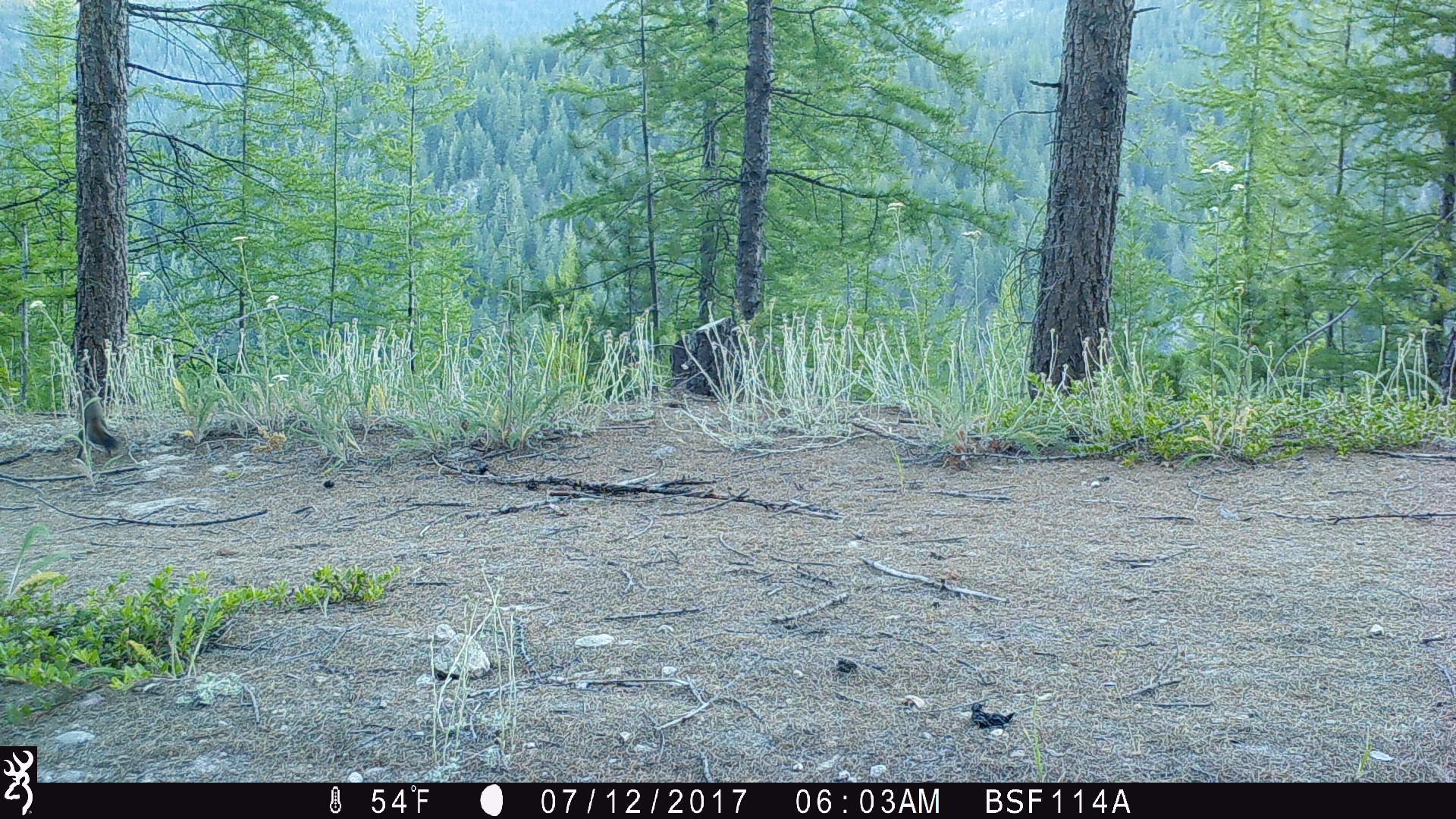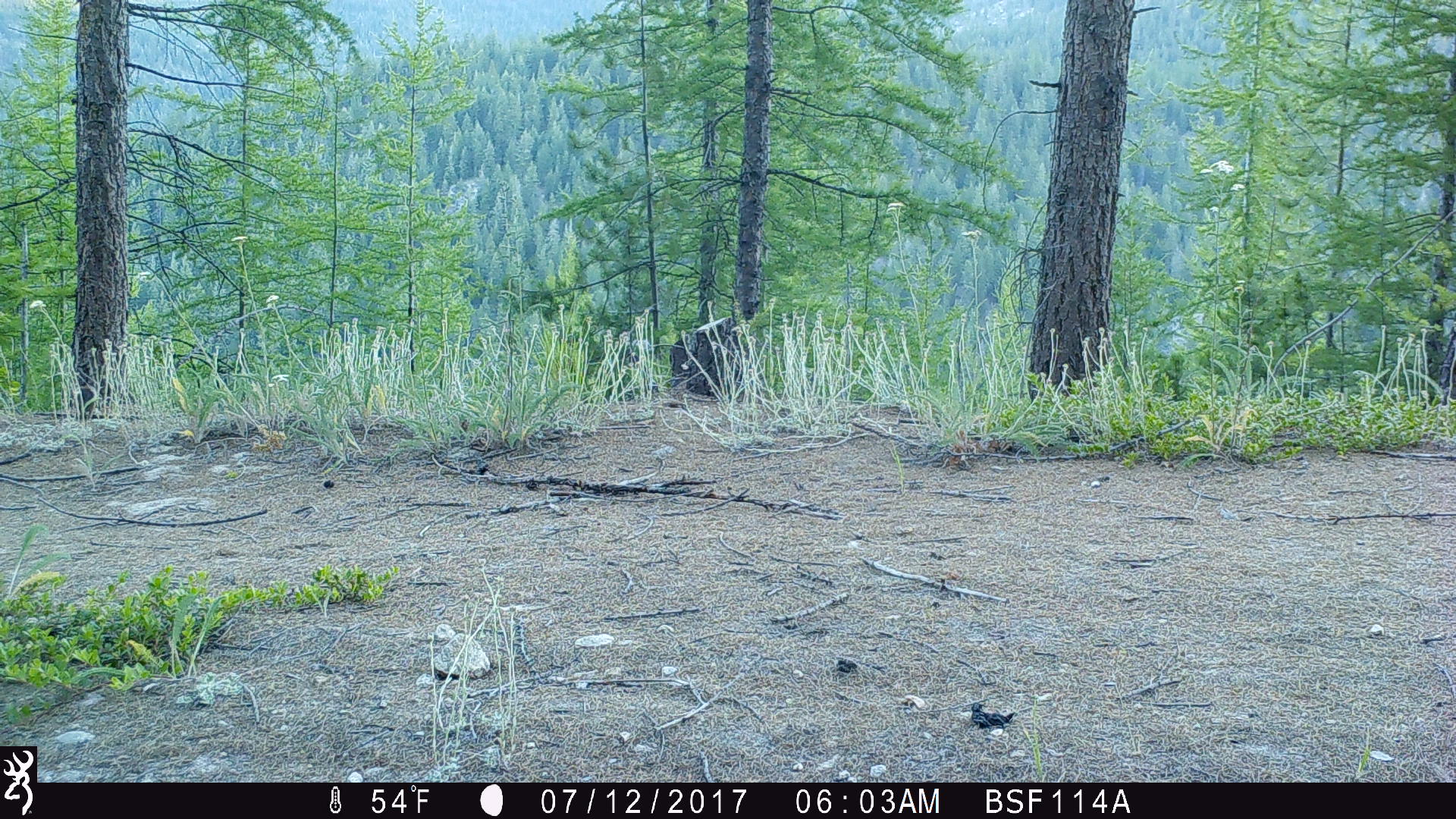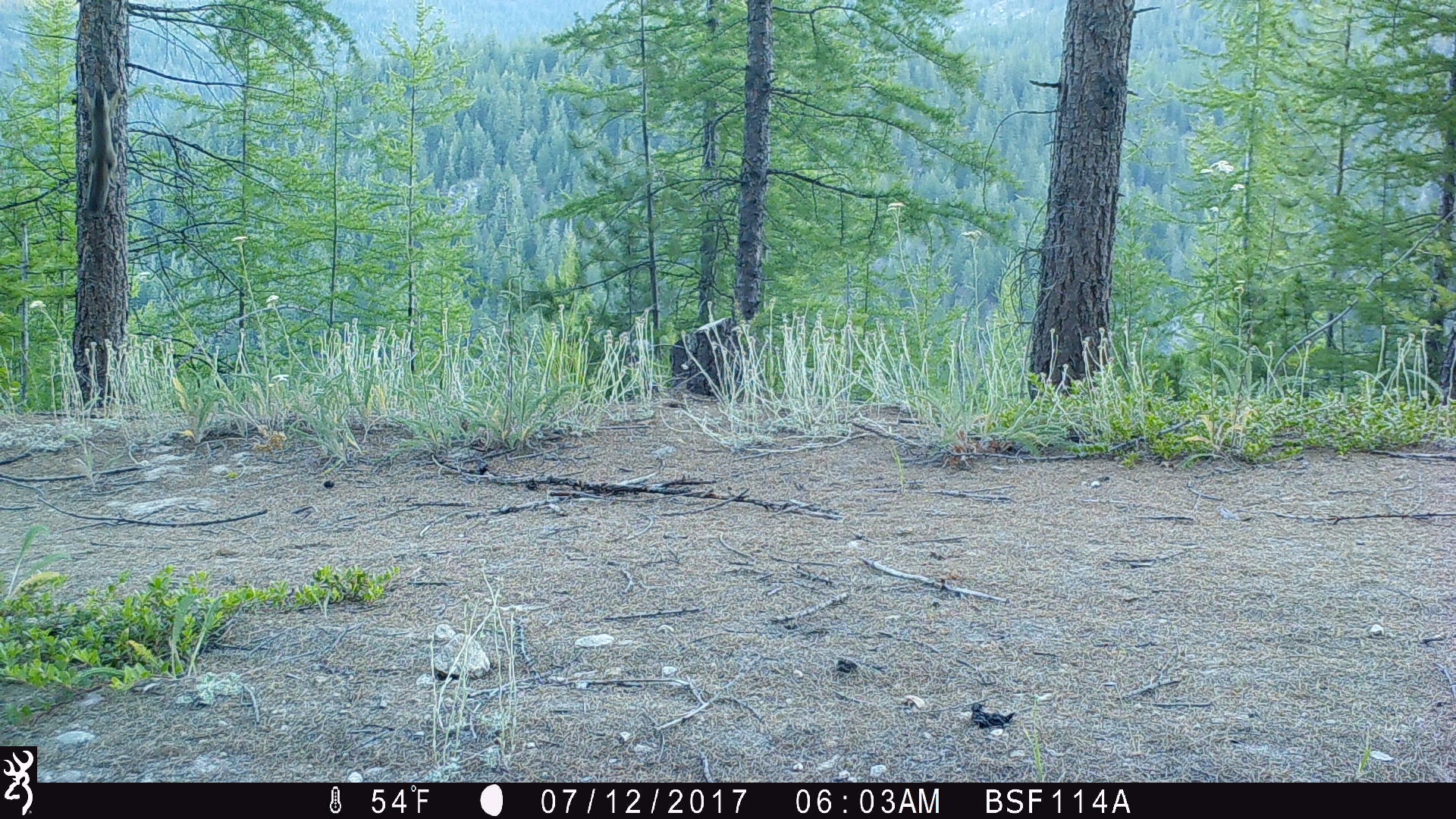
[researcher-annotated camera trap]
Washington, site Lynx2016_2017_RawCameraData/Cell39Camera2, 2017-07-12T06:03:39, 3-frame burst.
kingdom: Animalia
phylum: Chordata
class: Mammalia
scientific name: Mammalia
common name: small mammal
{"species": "small mammal (Mammalia)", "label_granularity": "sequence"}